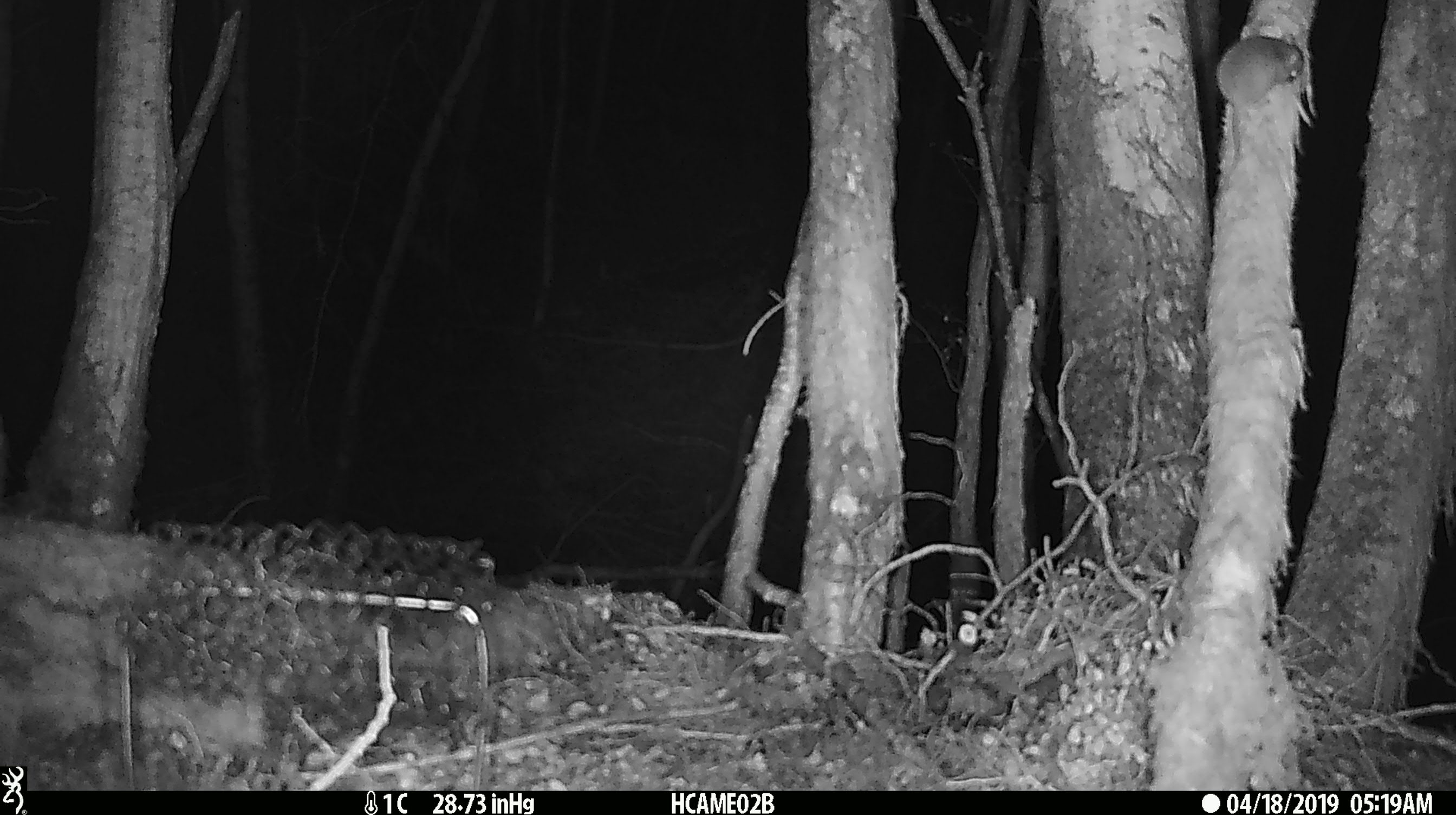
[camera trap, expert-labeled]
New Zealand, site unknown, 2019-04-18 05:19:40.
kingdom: Animalia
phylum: Chordata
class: Mammalia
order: Rodentia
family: Muridae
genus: Mus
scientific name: Mus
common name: mouse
Mouse (Mus).